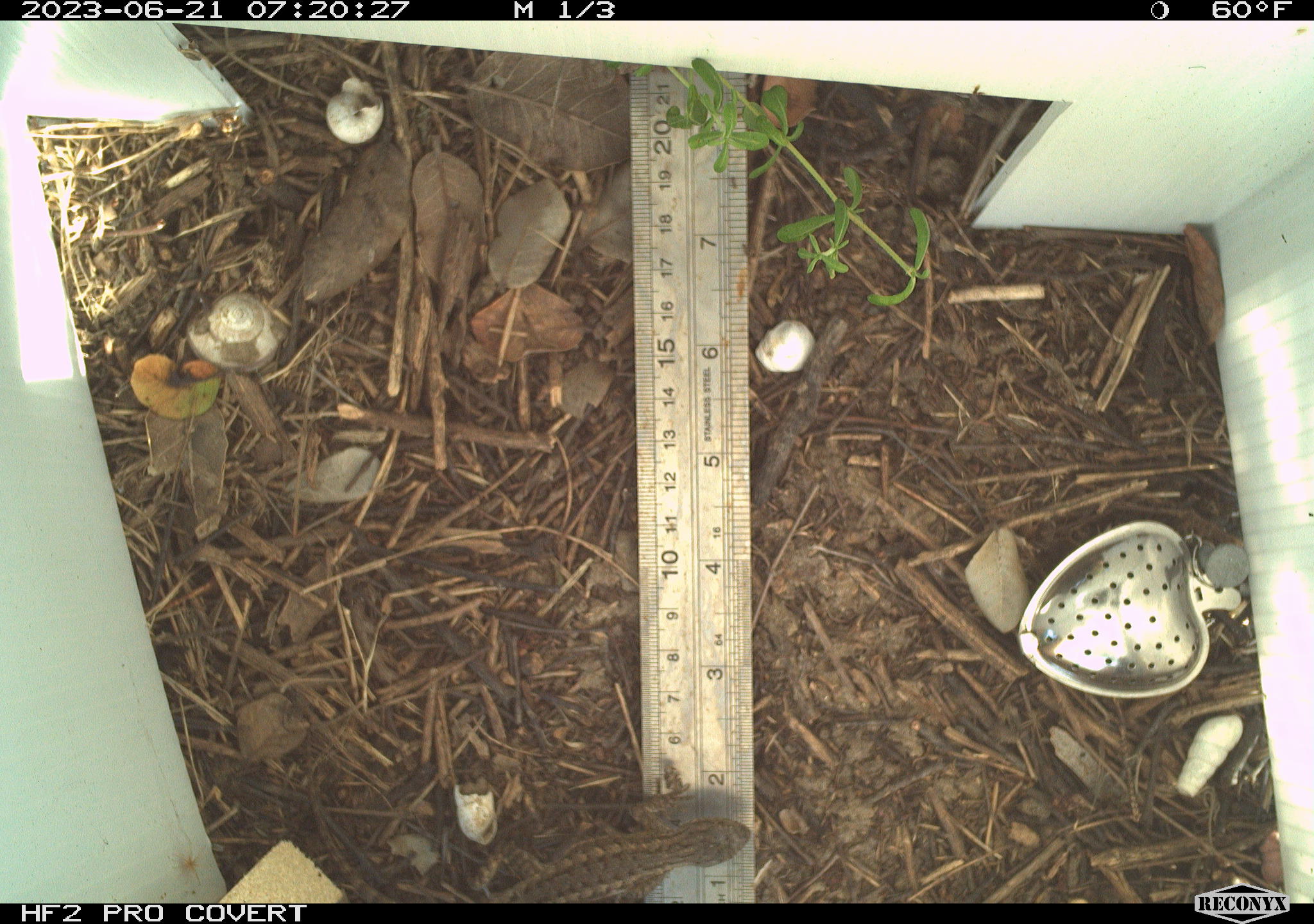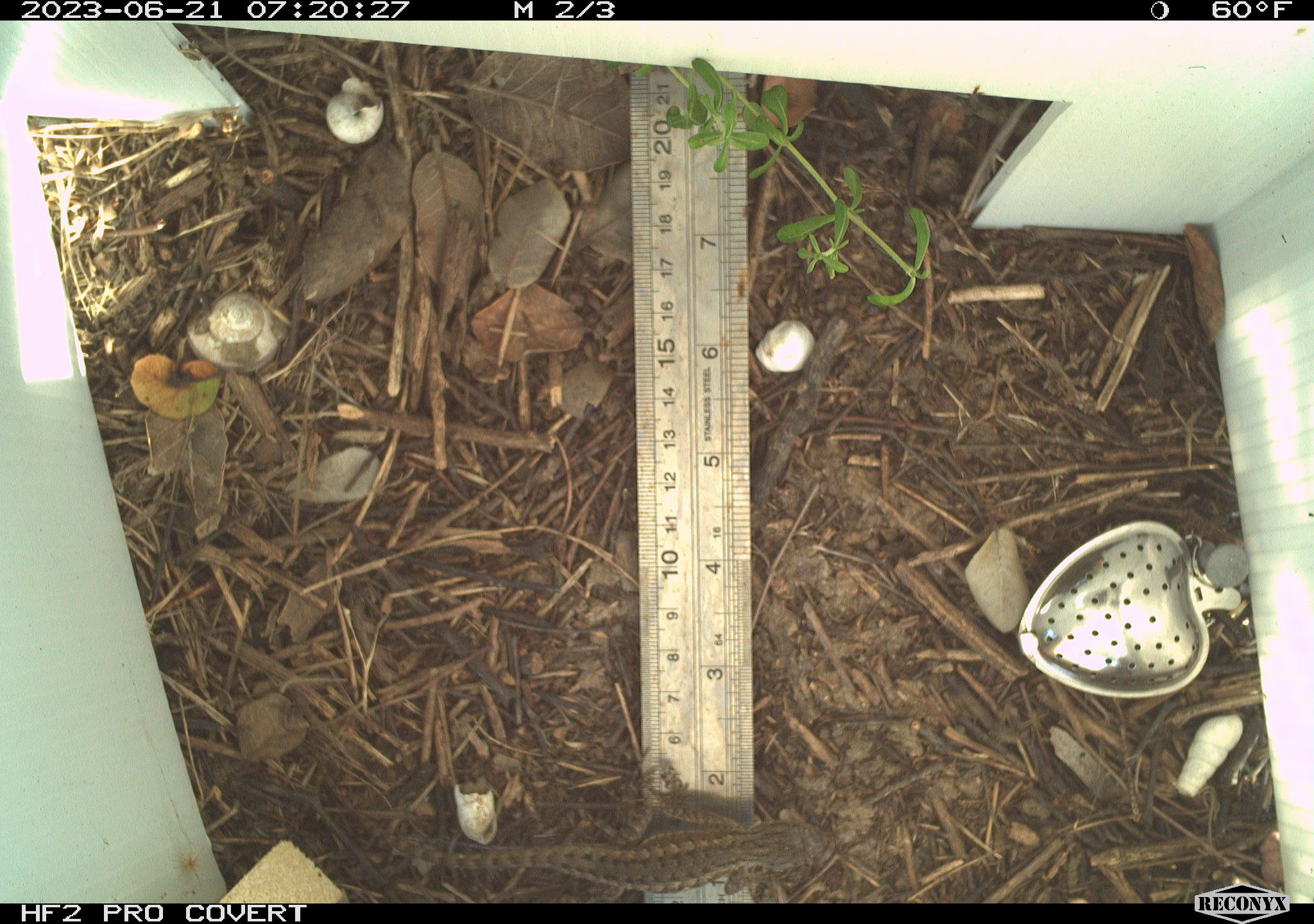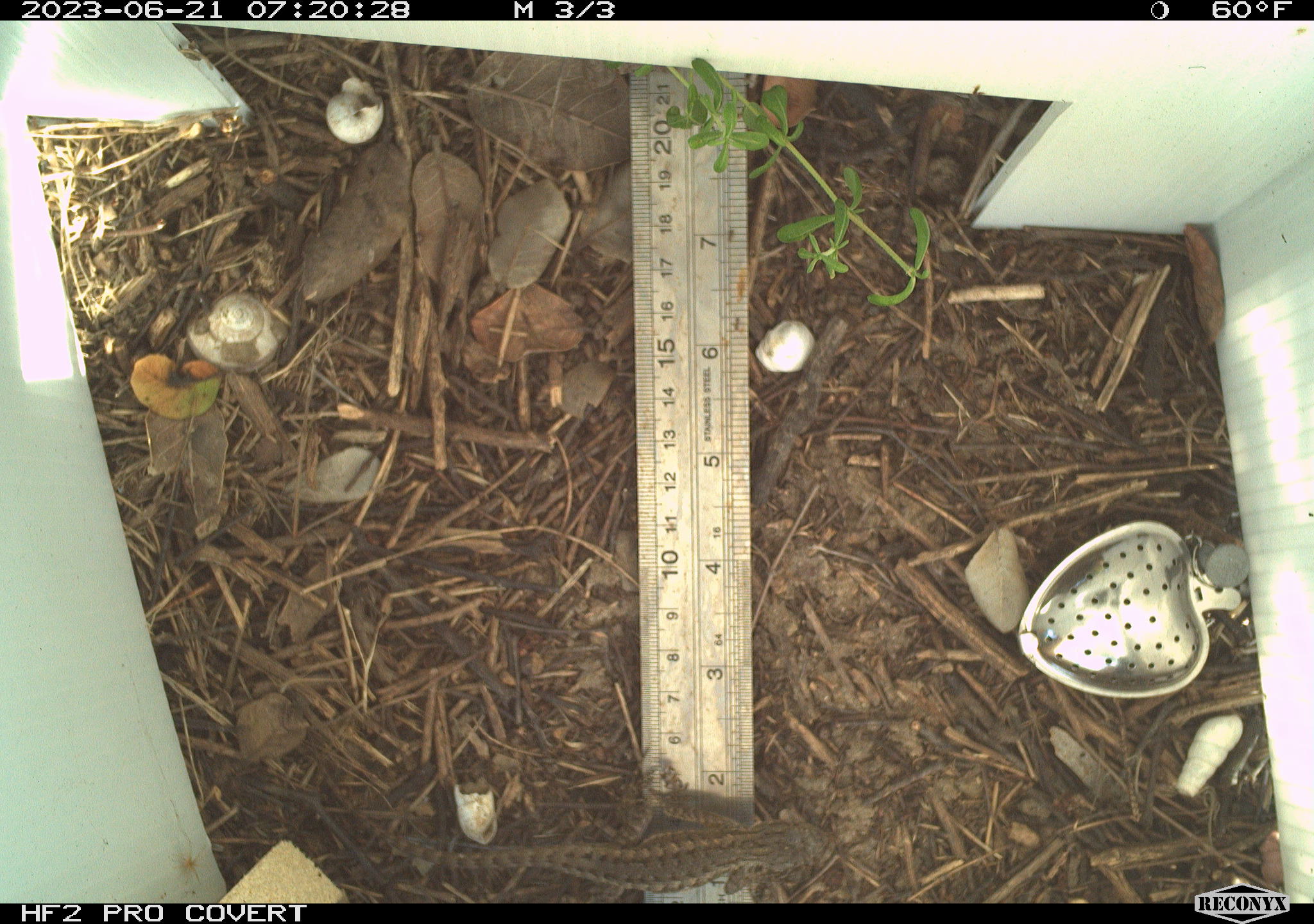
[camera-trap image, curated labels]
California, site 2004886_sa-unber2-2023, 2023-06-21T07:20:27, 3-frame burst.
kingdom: Animalia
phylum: Chordata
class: Reptilia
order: Squamata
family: Phrynosomatidae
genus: Sceloporus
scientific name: Sceloporus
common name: spiny lizards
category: sceloporus species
Sceloporus species (spiny lizards) (Sceloporus).